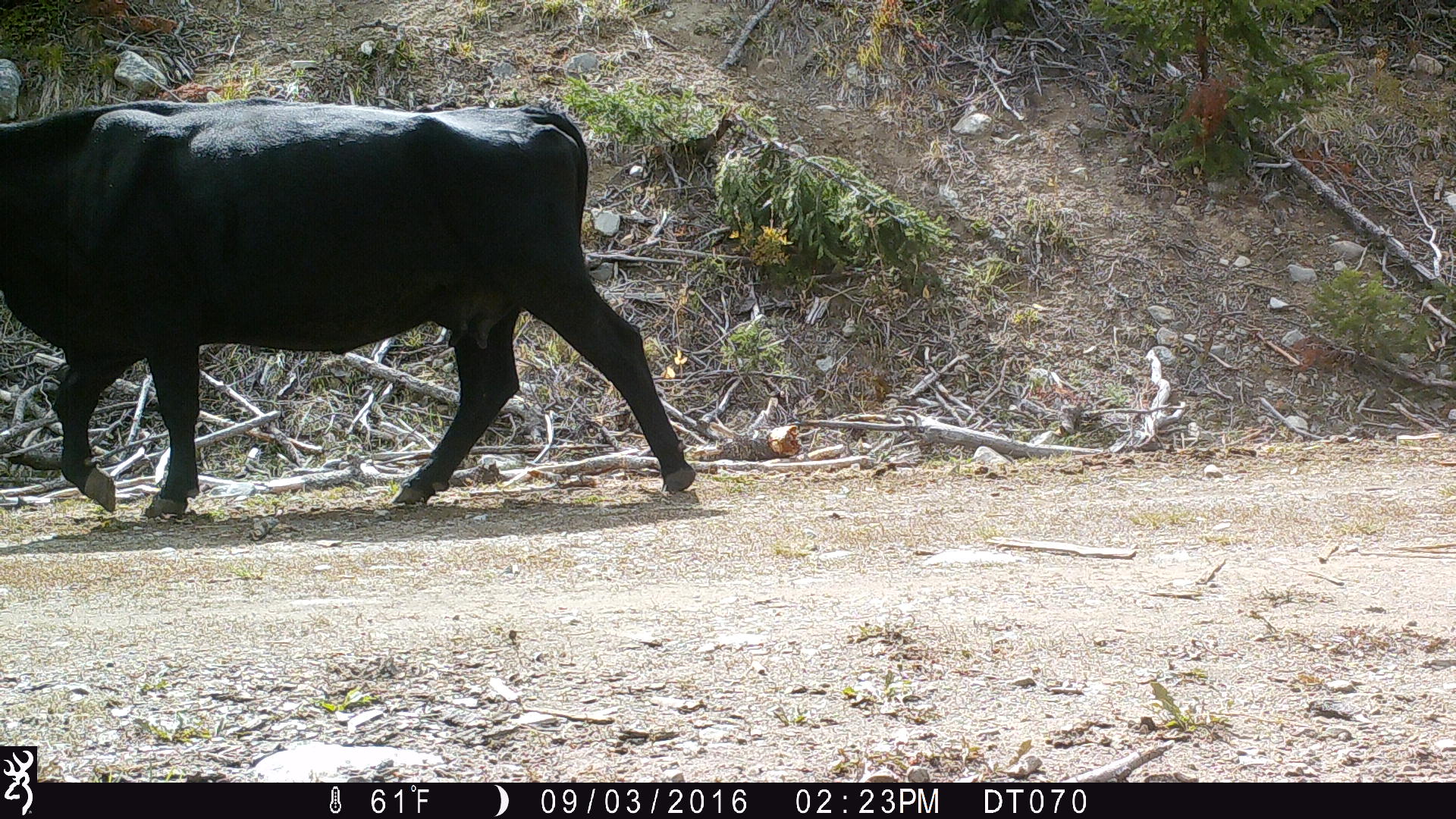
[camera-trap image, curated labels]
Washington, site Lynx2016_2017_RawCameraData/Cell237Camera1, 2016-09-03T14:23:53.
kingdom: Animalia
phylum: Chordata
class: Mammalia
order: Artiodactyla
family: Bovidae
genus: Bos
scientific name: Bos taurus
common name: domestic cattle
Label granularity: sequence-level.